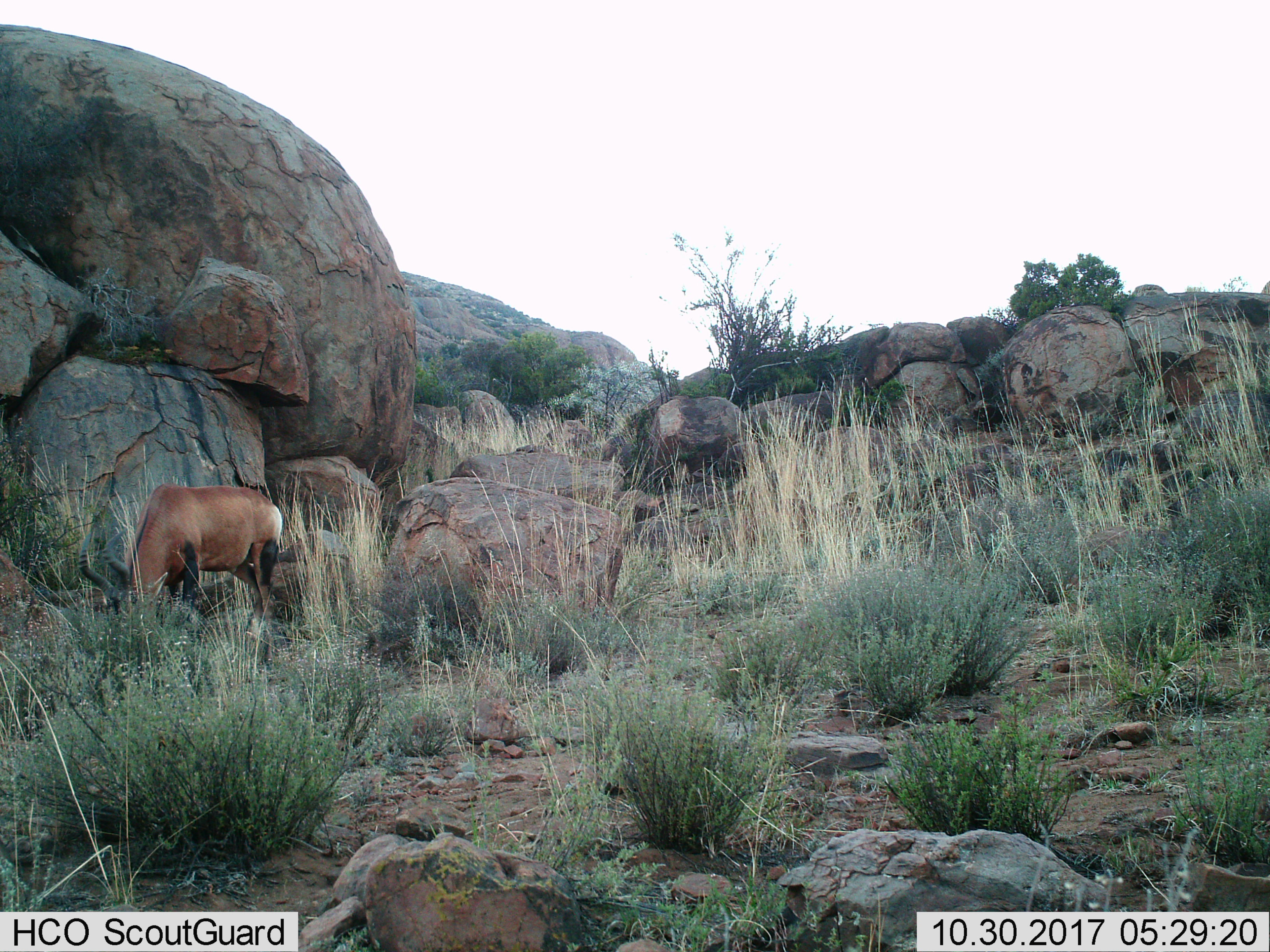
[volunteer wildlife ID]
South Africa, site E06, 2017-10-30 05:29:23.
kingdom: Animalia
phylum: Chordata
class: Mammalia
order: Artiodactyla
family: Bovidae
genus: Alcelaphus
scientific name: Alcelaphus buselaphus caama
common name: red hartebeest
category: hartebeestred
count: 1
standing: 20%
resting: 0%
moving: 0%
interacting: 0%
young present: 0%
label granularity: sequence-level